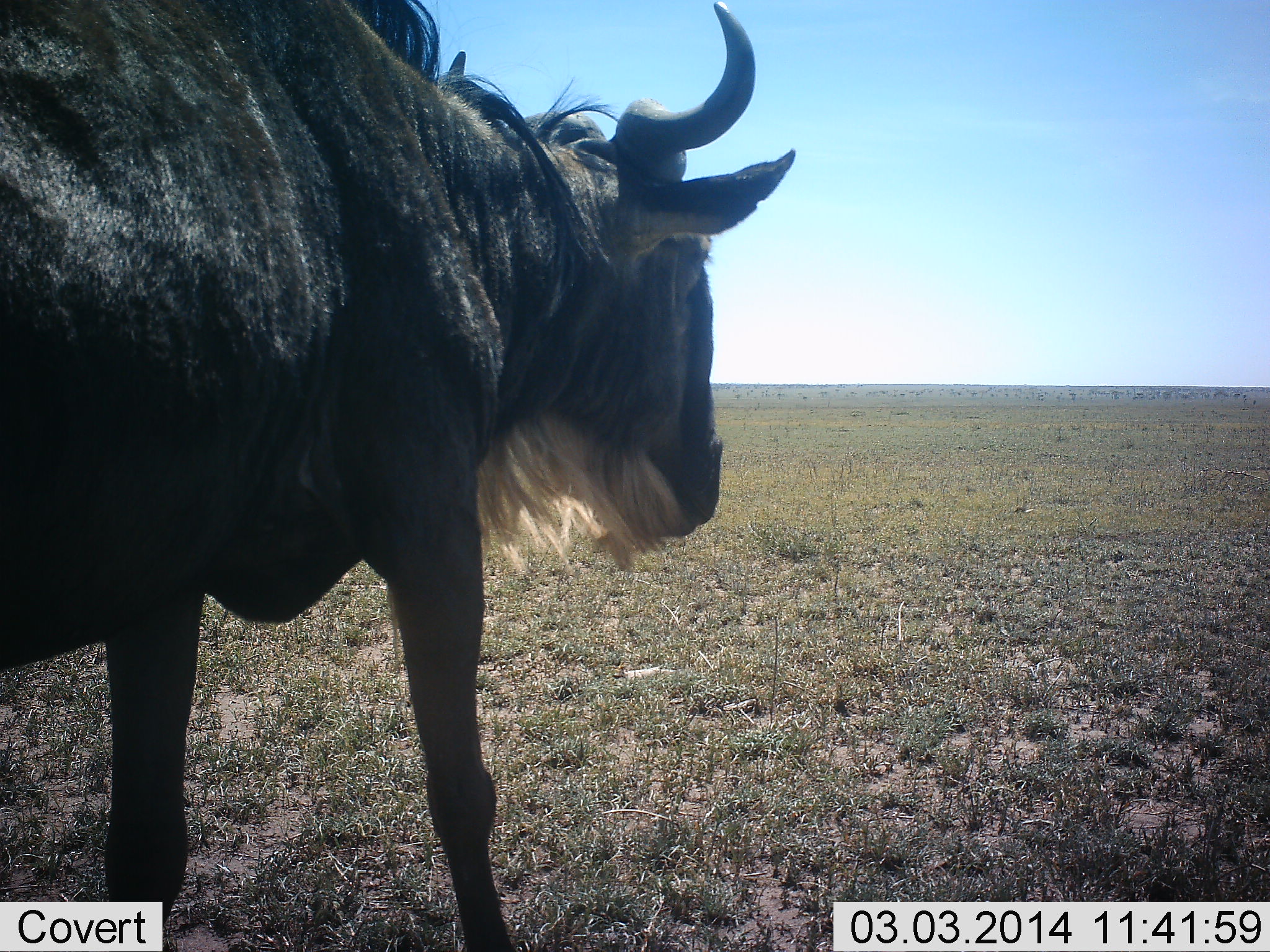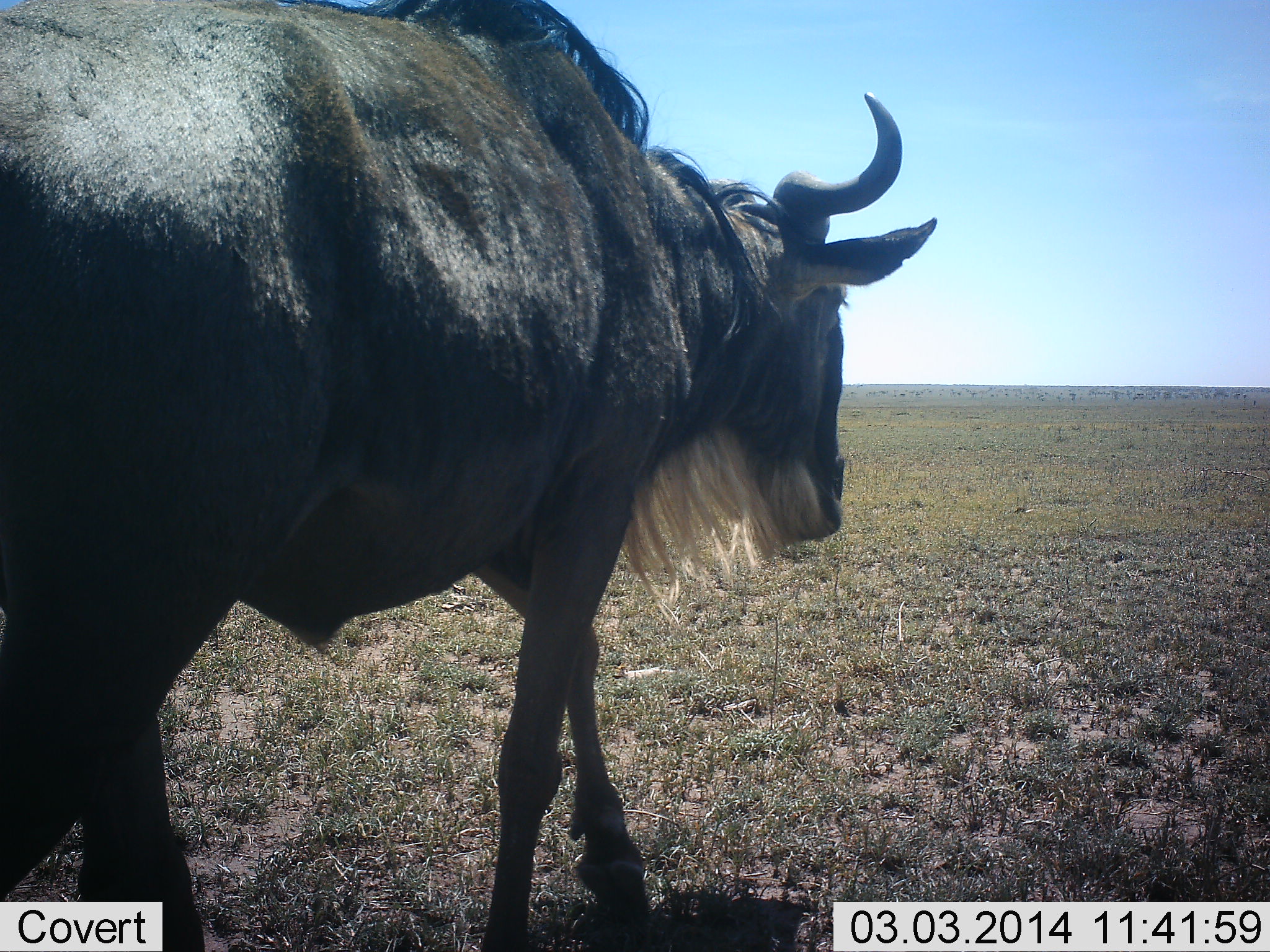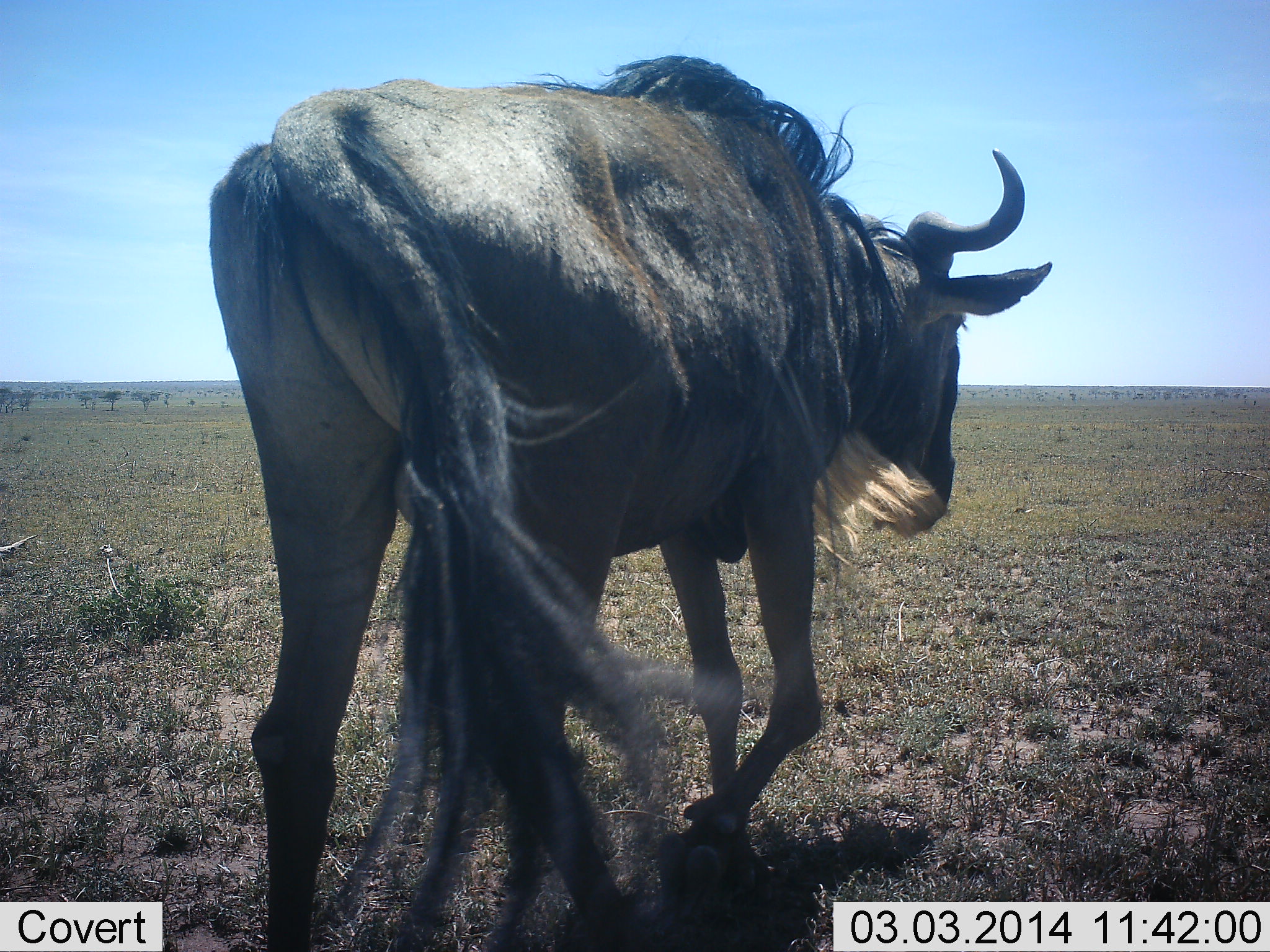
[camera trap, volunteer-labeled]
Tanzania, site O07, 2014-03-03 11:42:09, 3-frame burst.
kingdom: Animalia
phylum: Chordata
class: Mammalia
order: Artiodactyla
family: Bovidae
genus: Connochaetes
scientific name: Connochaetes taurinus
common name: blue wildebeest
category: wildebeest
Wildebeest (blue wildebeest) (Connochaetes taurinus), count 1. Behavior (volunteer vote fractions): standing 0%, resting 0%, moving 100%, interacting 0%. Young present (vote fraction): 0%. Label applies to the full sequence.